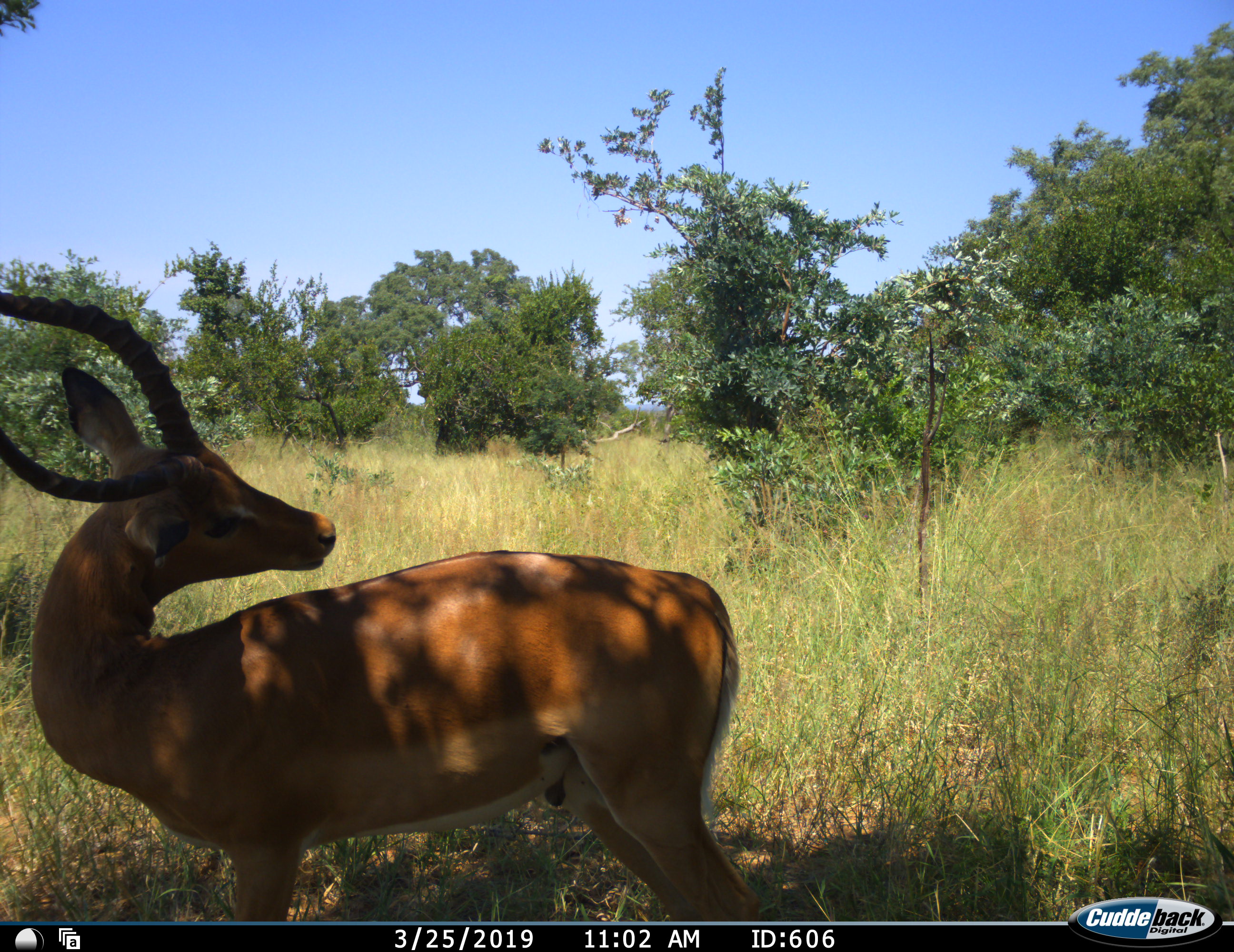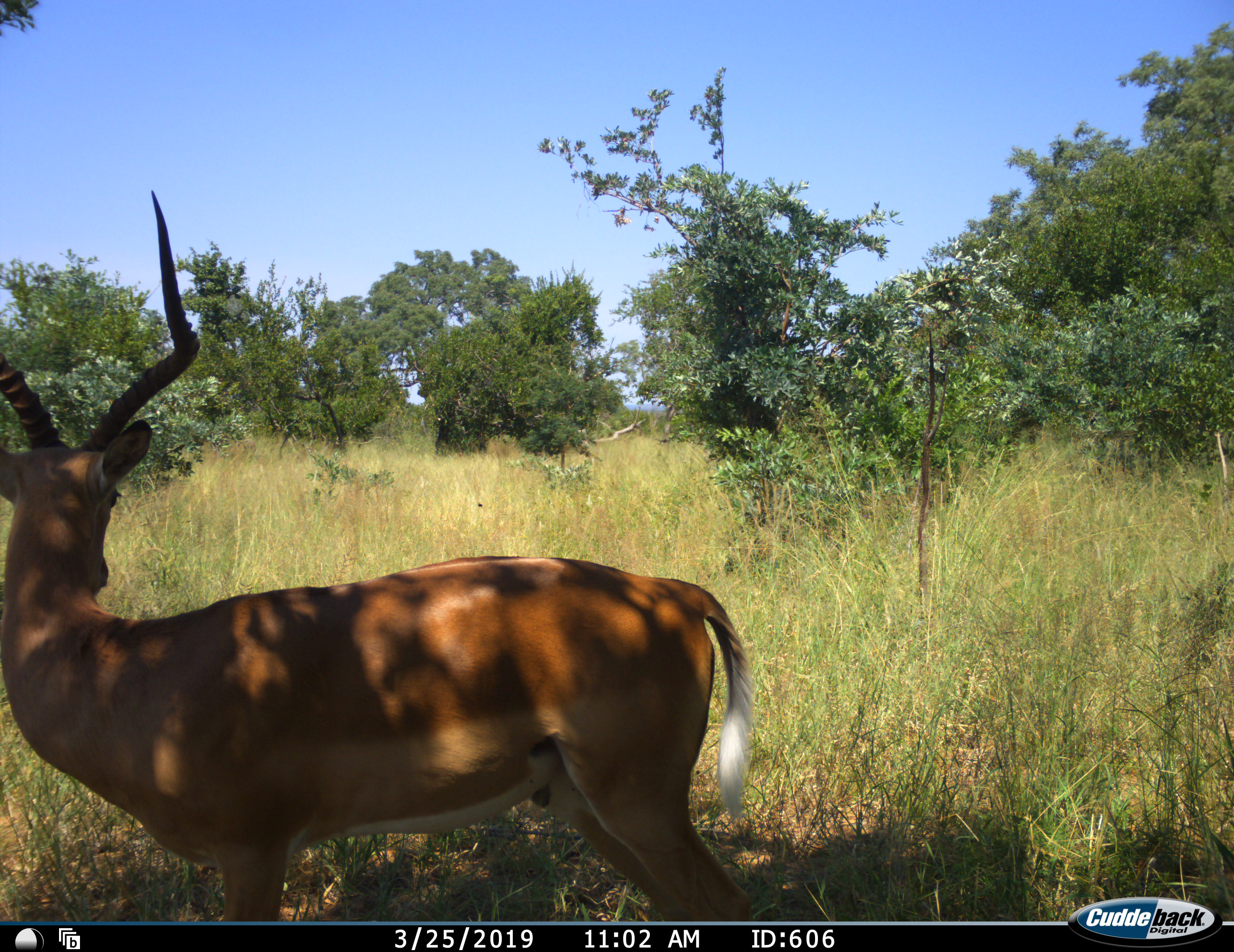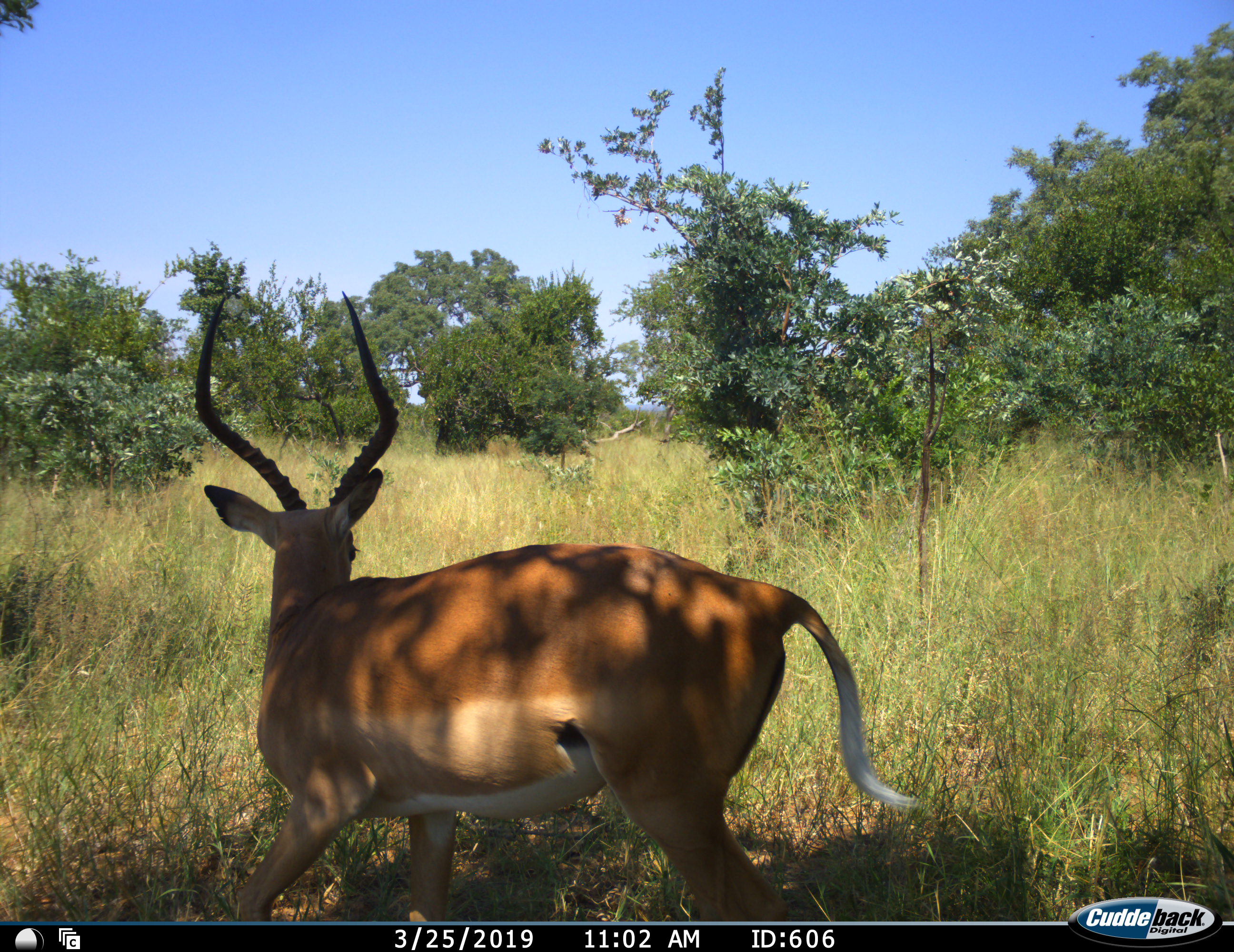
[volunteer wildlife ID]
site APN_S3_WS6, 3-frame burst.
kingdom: Animalia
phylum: Chordata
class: Mammalia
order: Artiodactyla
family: Bovidae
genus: Aepyceros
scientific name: Aepyceros melampus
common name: impala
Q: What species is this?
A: Impala (Aepyceros melampus).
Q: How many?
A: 1.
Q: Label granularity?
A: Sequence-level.